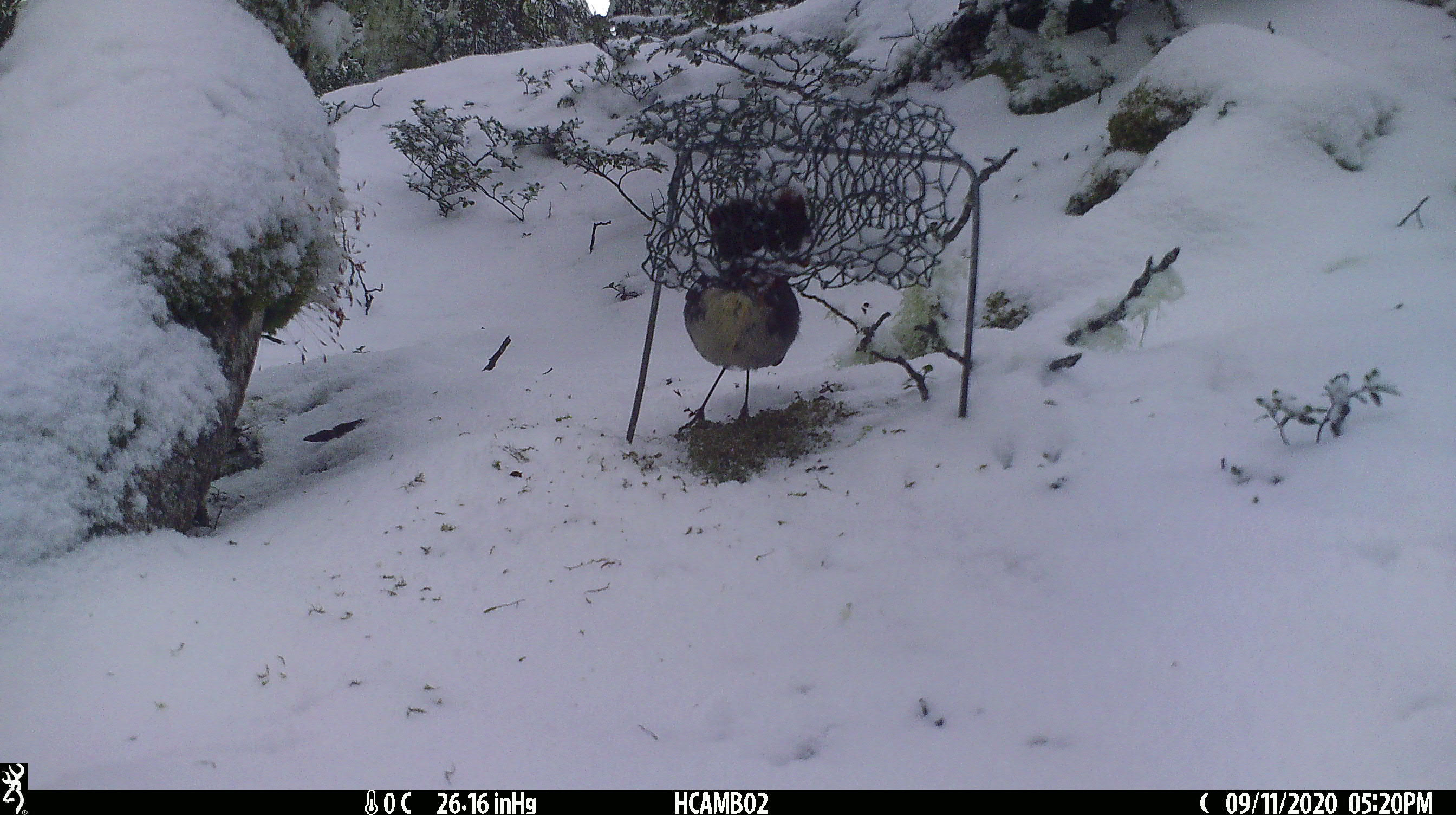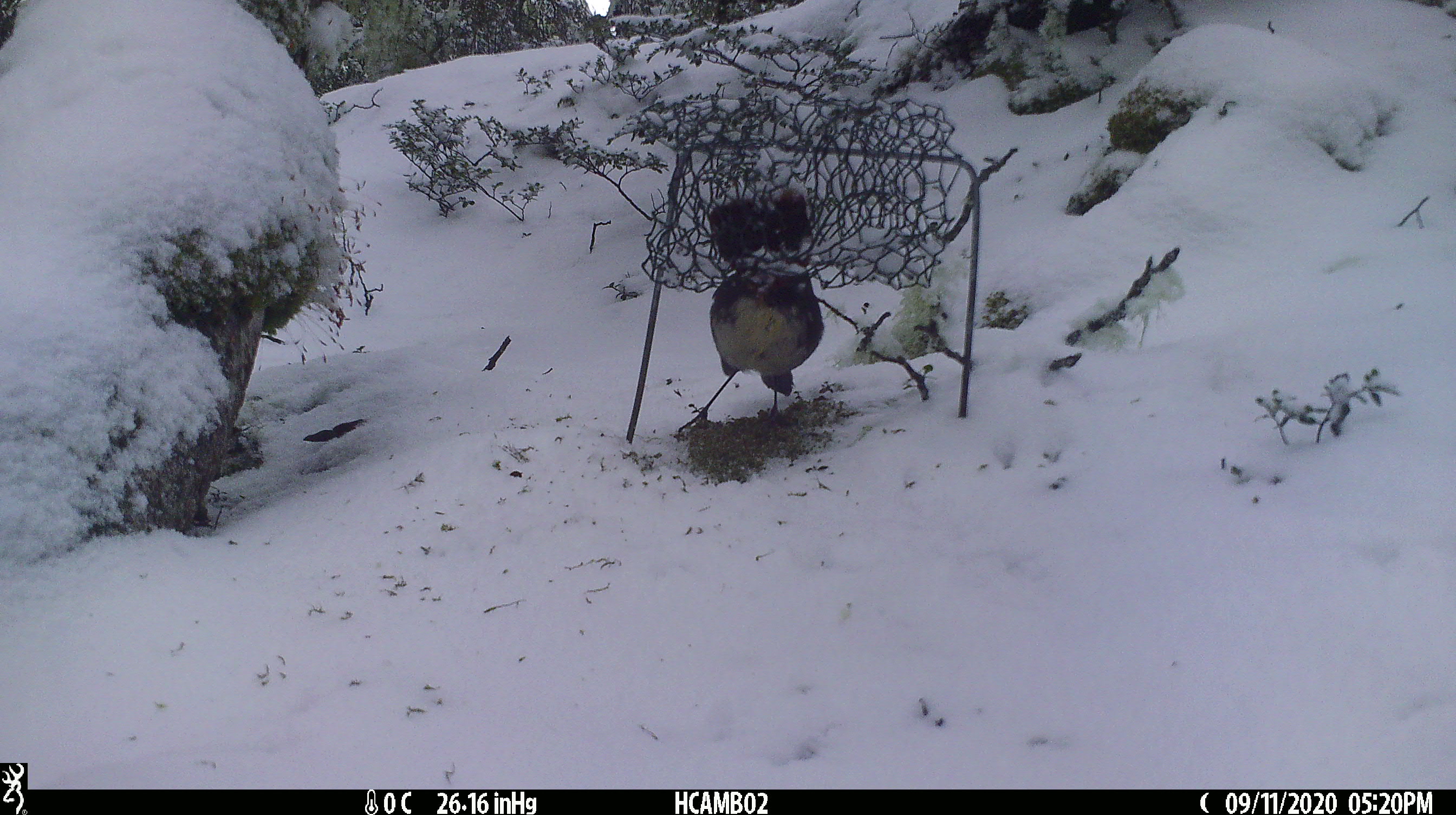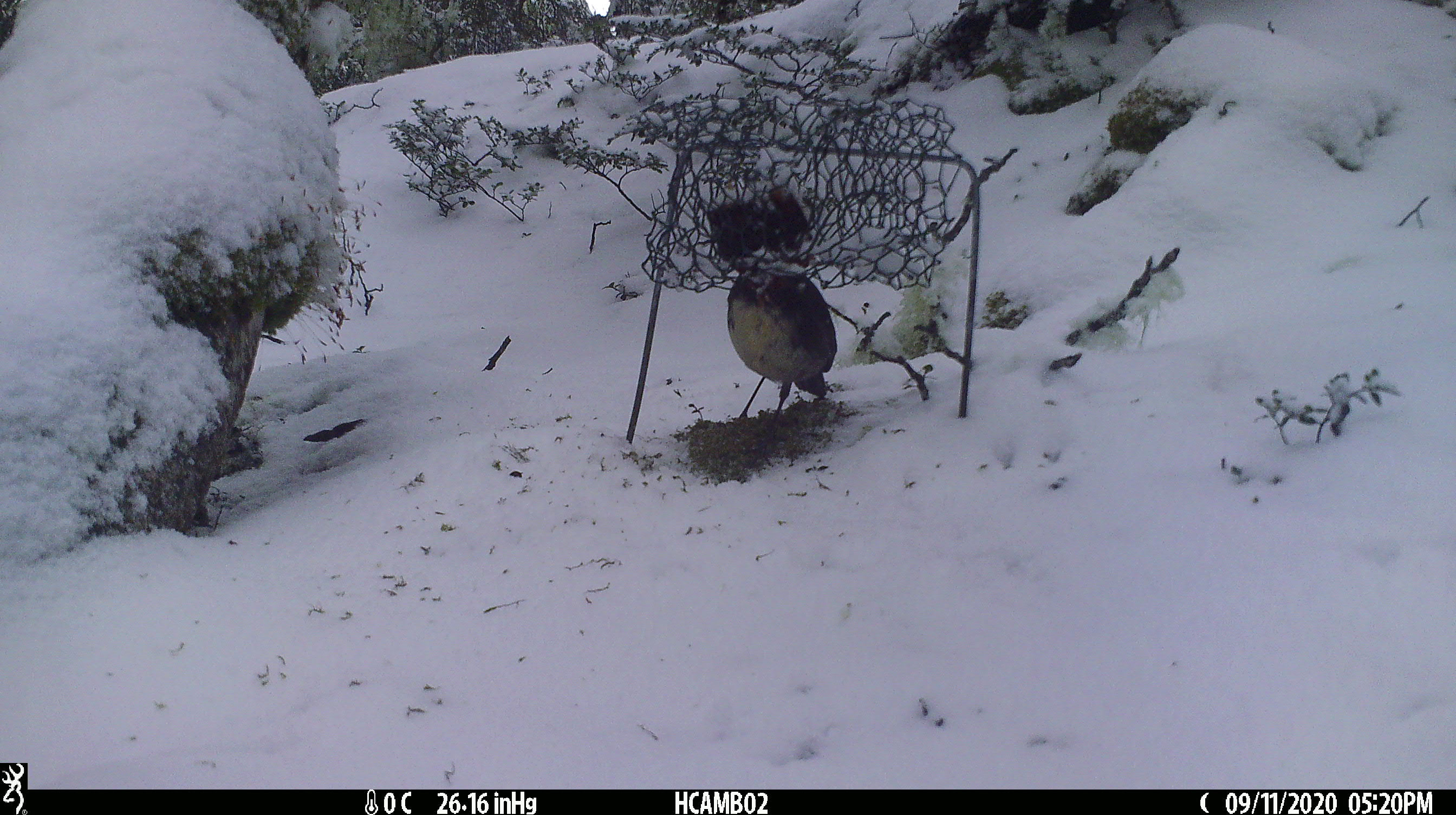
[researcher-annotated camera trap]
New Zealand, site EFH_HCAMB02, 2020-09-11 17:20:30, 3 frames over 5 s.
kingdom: Animalia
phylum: Chordata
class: Aves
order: Passeriformes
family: Petroicidae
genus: Petroica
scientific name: Petroica australis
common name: new zealand robin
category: robin